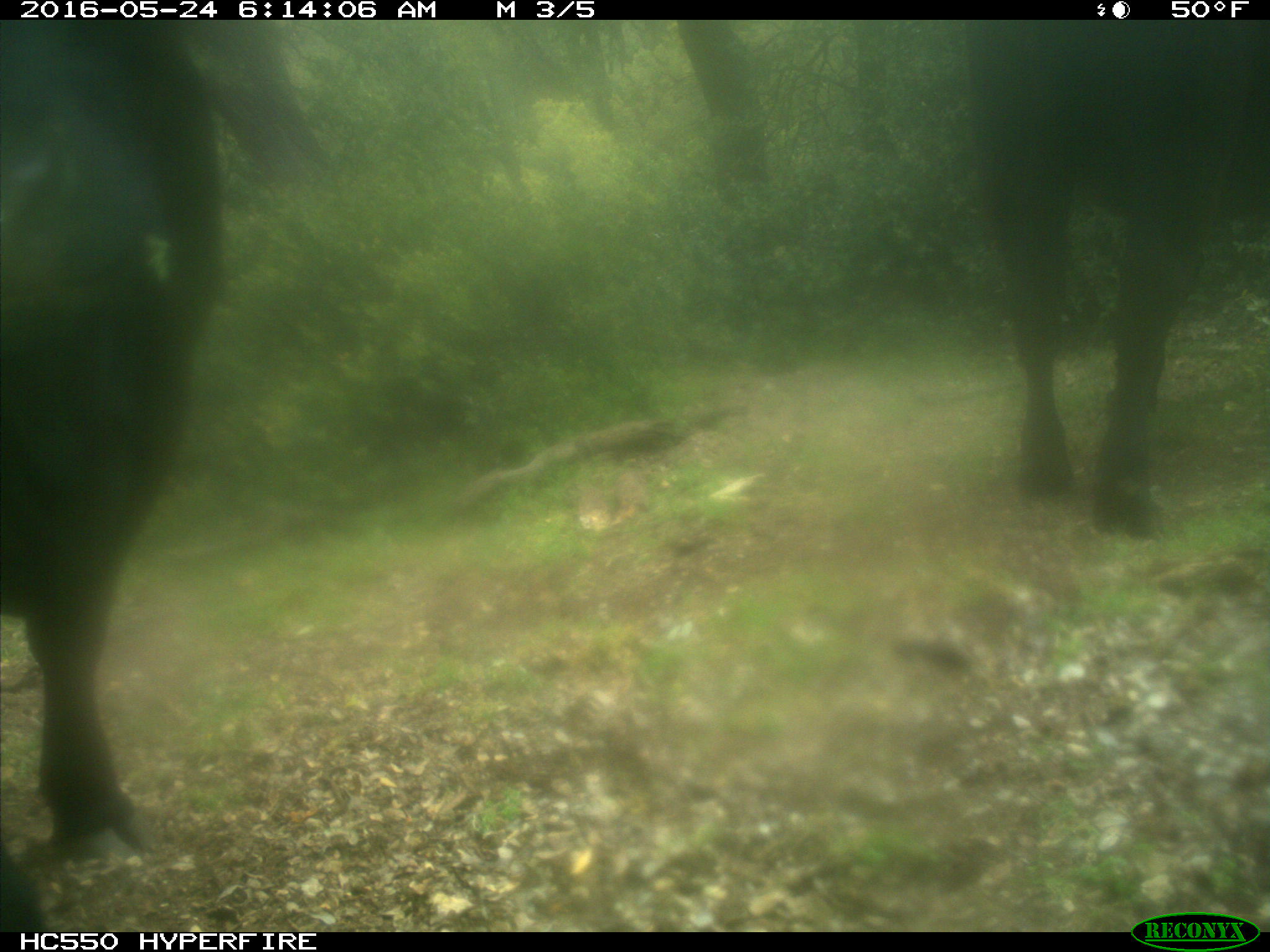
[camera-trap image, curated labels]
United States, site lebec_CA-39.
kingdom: Animalia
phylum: Chordata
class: Mammalia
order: Artiodactyla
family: Bovidae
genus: Bos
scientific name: Bos taurus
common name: domestic cow